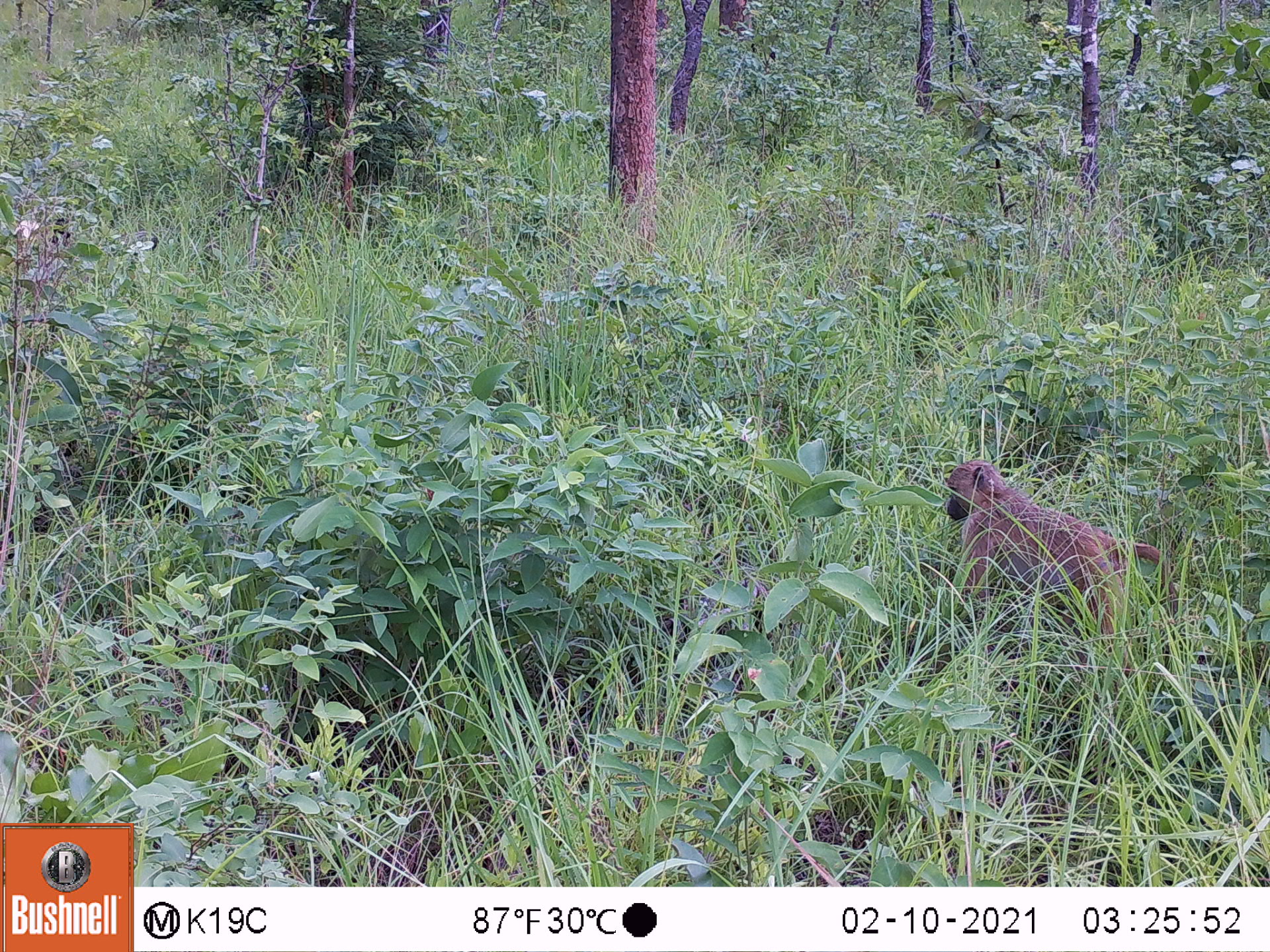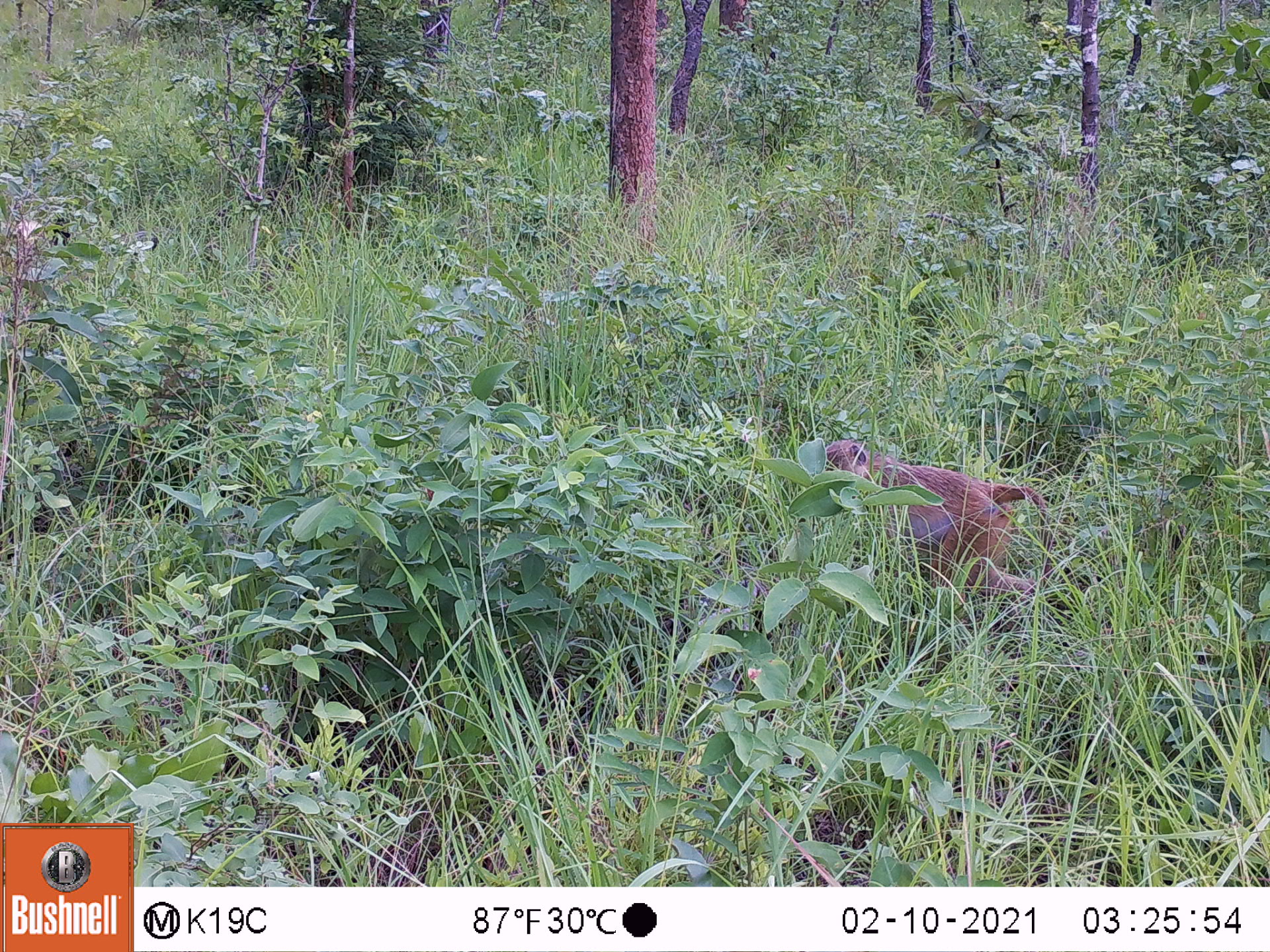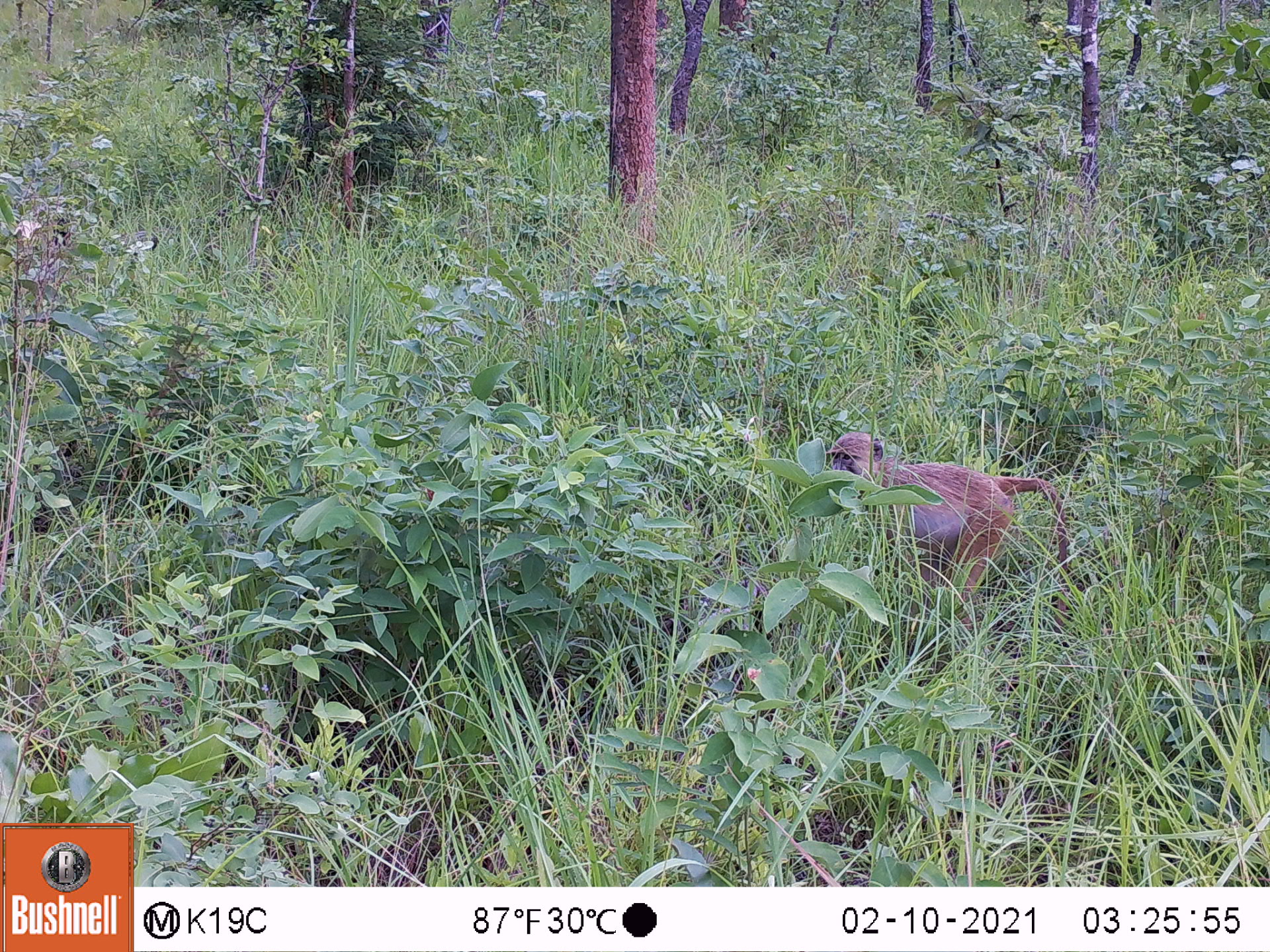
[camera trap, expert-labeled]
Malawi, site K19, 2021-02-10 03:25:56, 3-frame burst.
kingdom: Animalia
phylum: Chordata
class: Mammalia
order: Primates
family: Cercopithecidae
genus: Papio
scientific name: Papio cynocephalus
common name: yellow baboon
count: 1